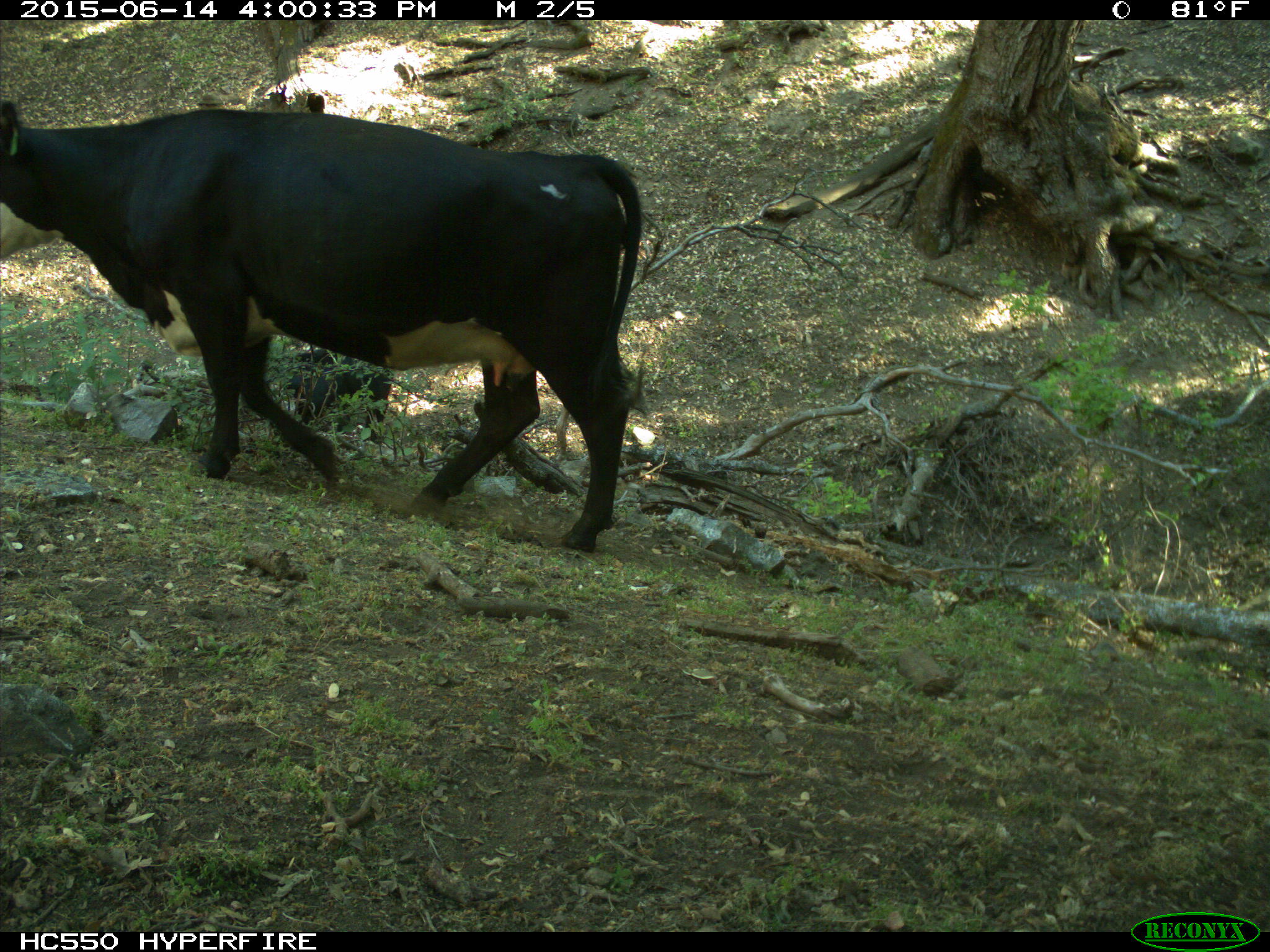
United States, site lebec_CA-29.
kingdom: Animalia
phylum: Chordata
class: Mammalia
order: Artiodactyla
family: Bovidae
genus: Bos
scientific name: Bos taurus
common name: domestic cow